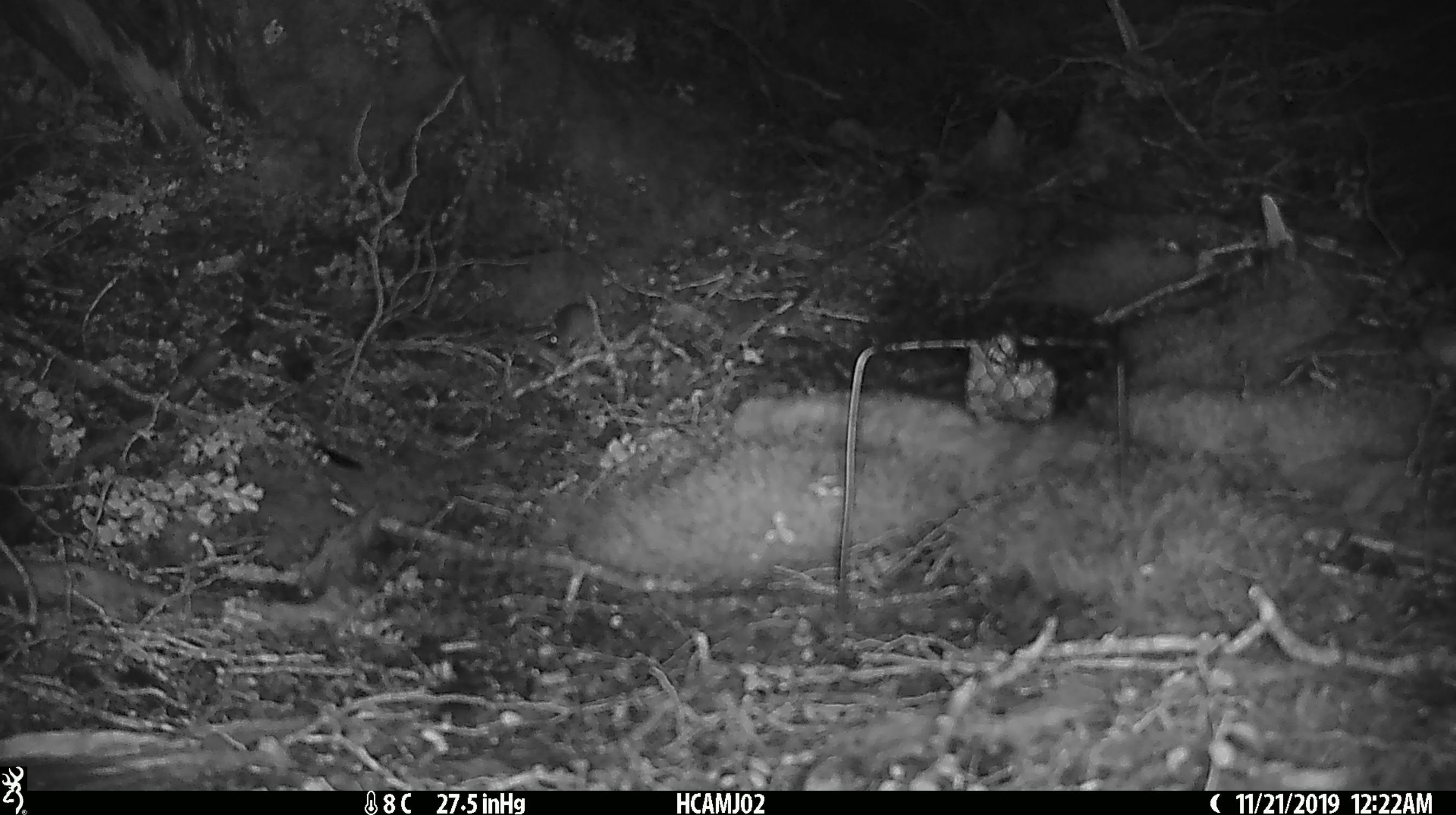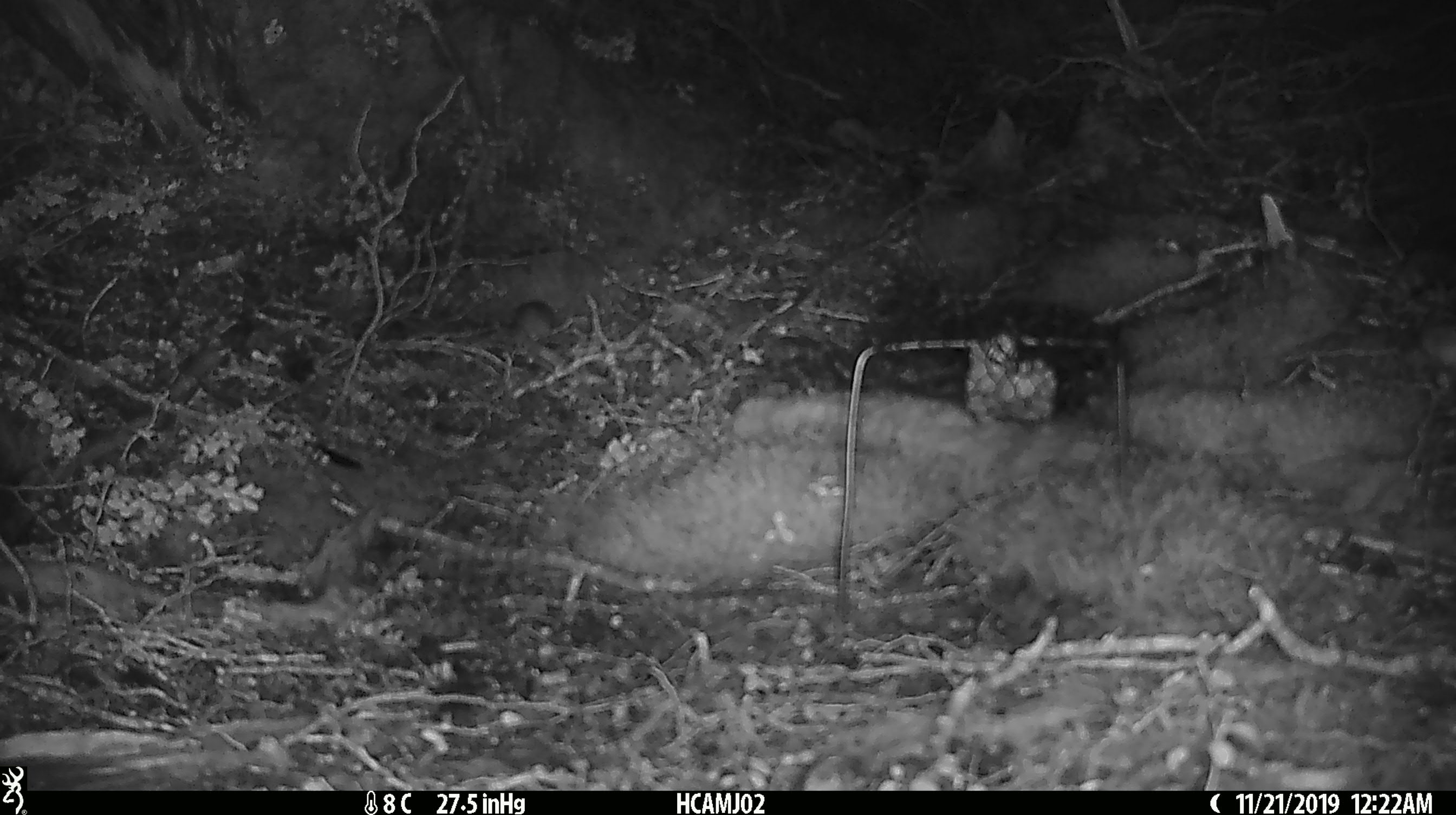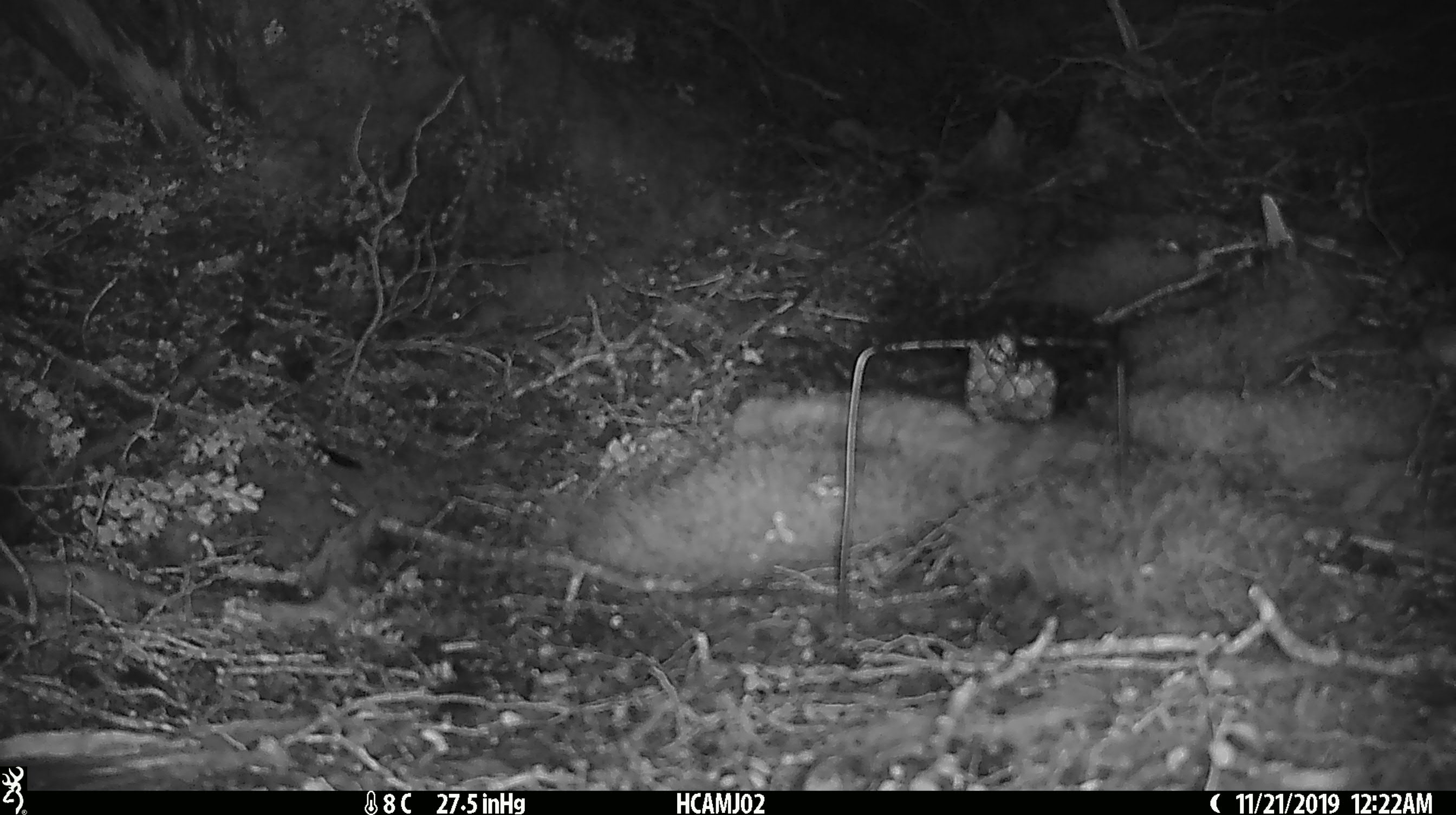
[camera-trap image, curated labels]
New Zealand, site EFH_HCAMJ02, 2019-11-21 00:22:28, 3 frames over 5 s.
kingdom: Animalia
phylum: Chordata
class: Mammalia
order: Rodentia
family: Muridae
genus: Mus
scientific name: Mus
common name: mouse